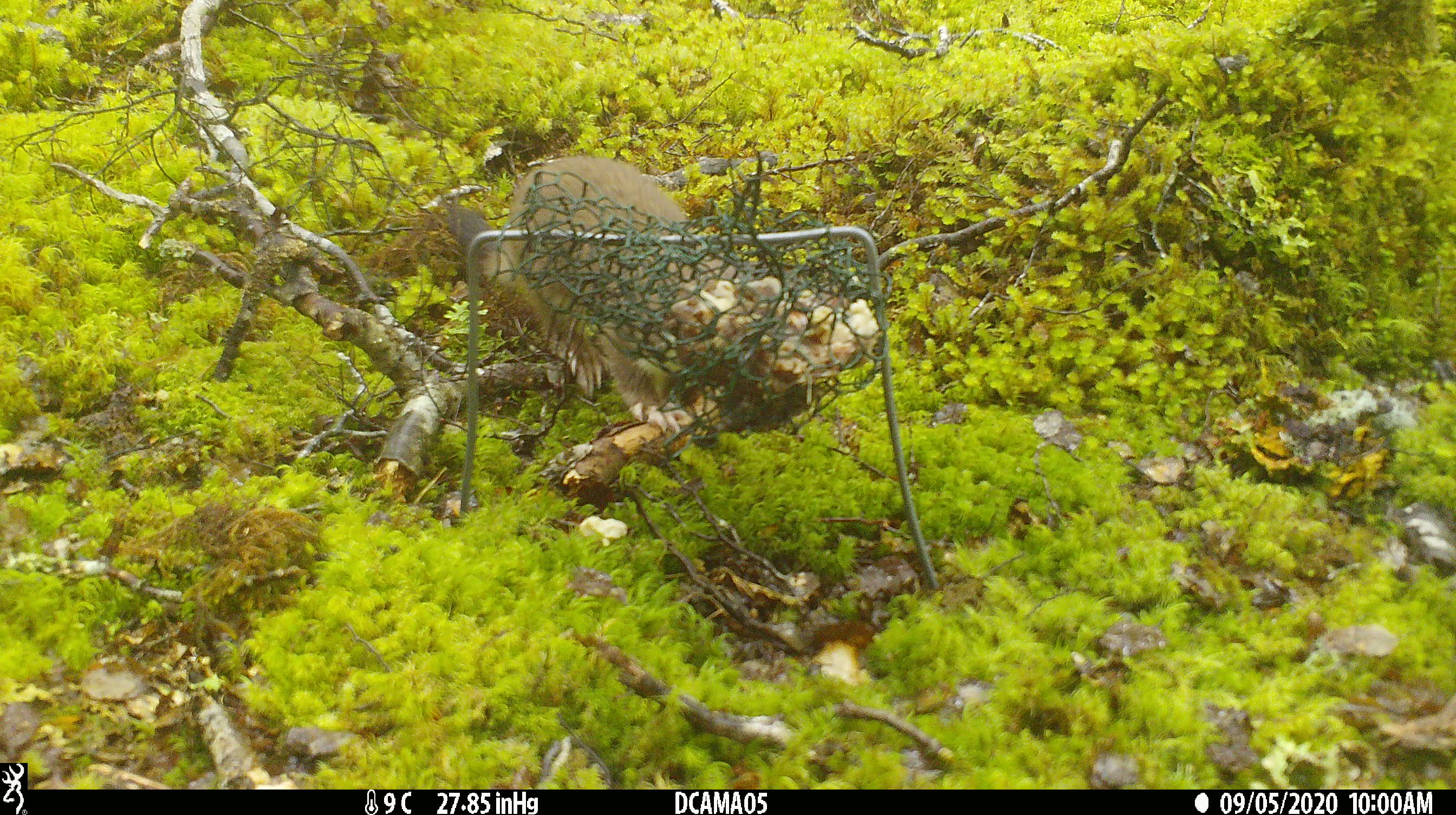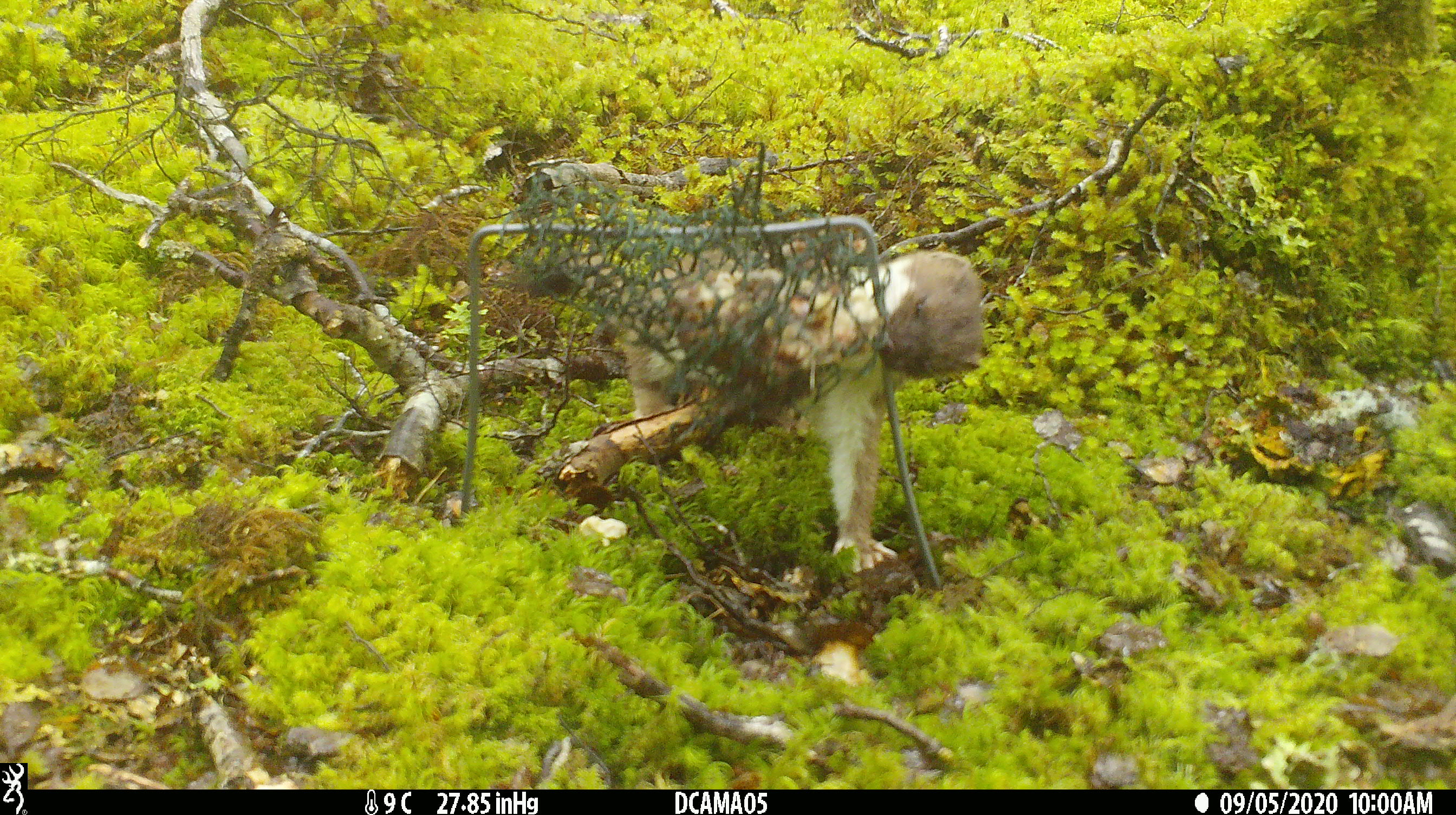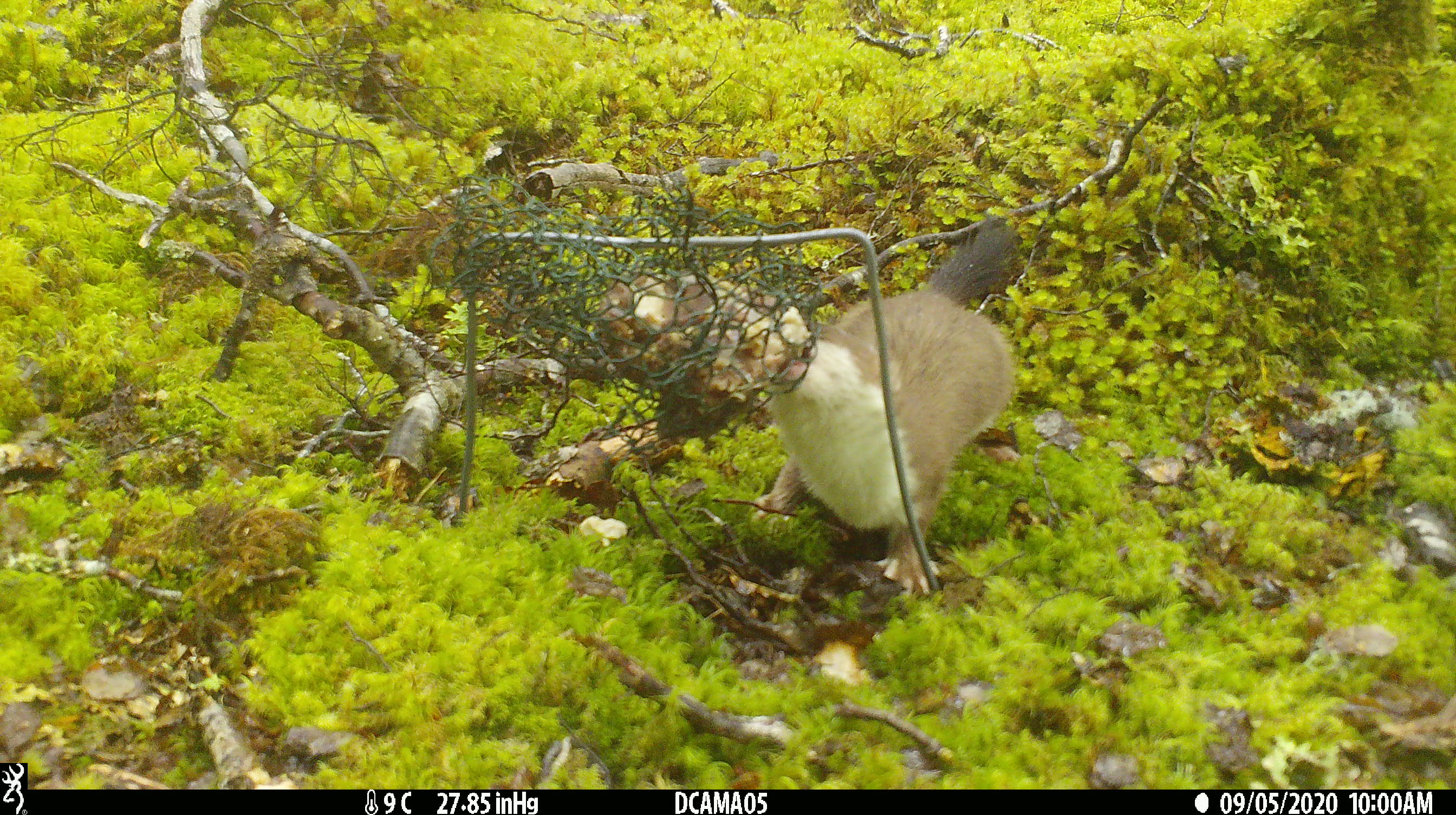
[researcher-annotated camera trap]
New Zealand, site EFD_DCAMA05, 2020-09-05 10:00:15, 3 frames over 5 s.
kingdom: Animalia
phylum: Chordata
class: Mammalia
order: Carnivora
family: Mustelidae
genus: Mustela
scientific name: Mustela erminea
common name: stoat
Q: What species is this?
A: Stoat (Mustela erminea).